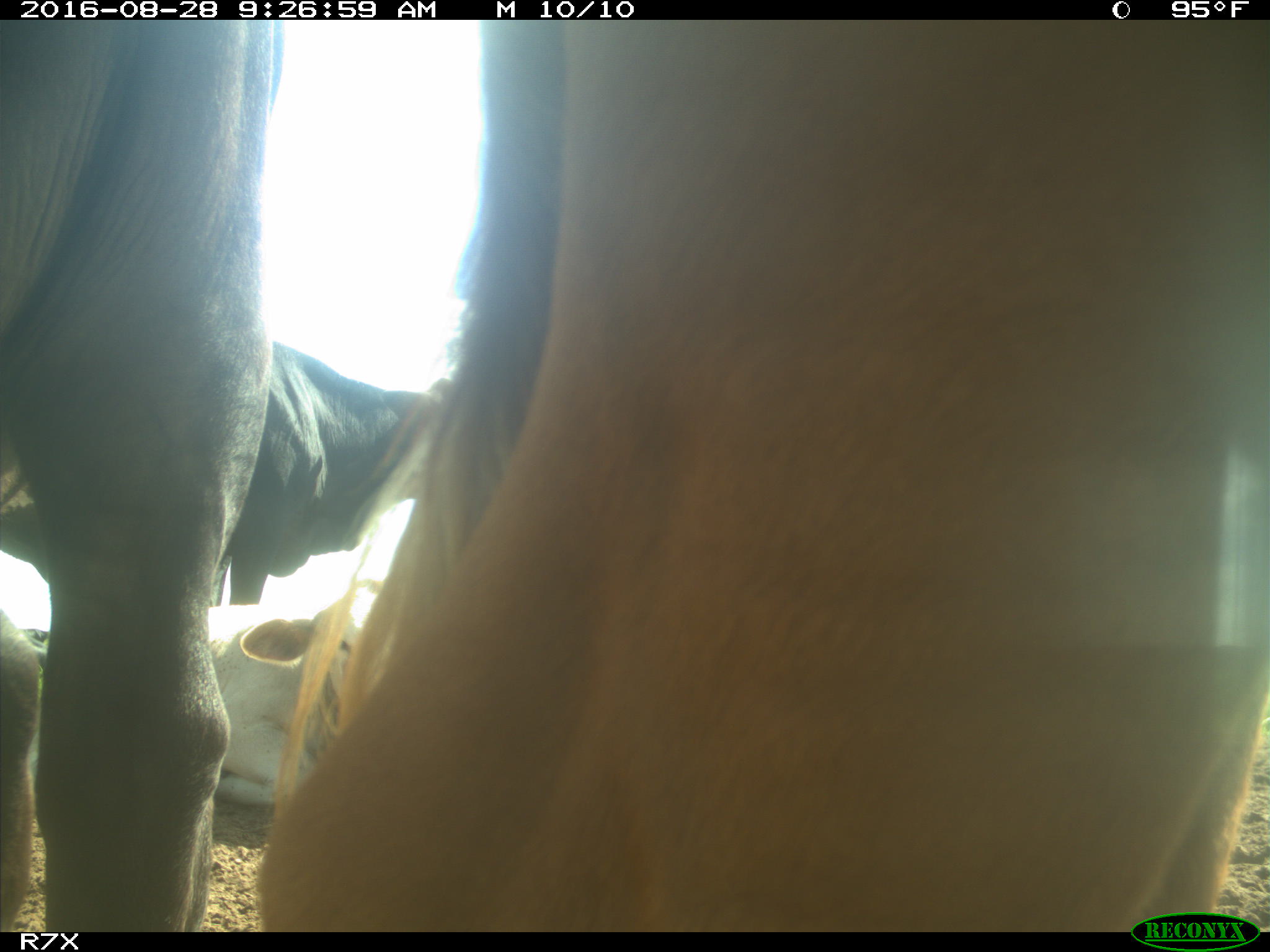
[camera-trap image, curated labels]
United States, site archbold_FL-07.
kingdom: Animalia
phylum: Chordata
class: Mammalia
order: Artiodactyla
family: Bovidae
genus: Bos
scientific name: Bos taurus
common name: domestic cow